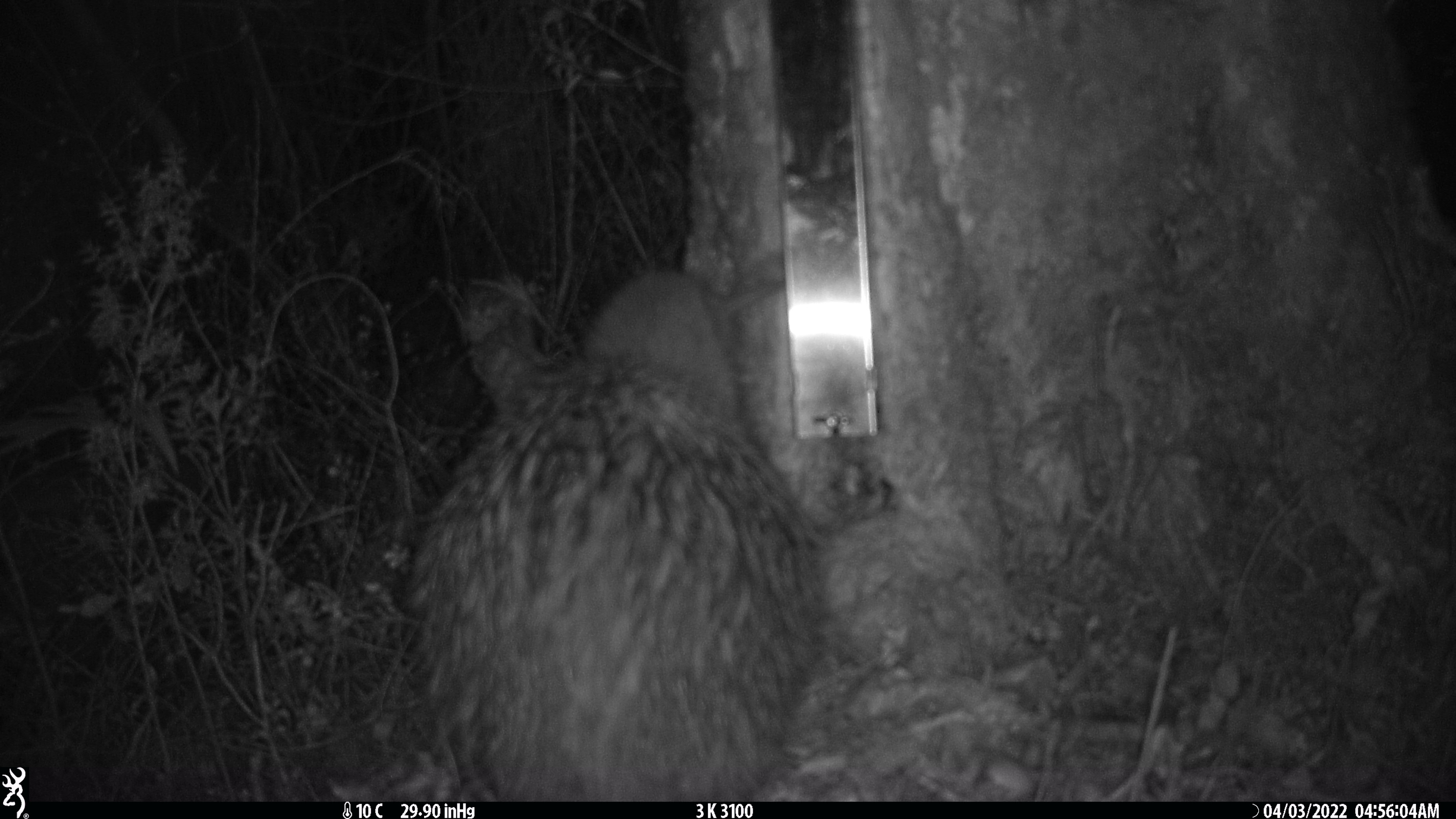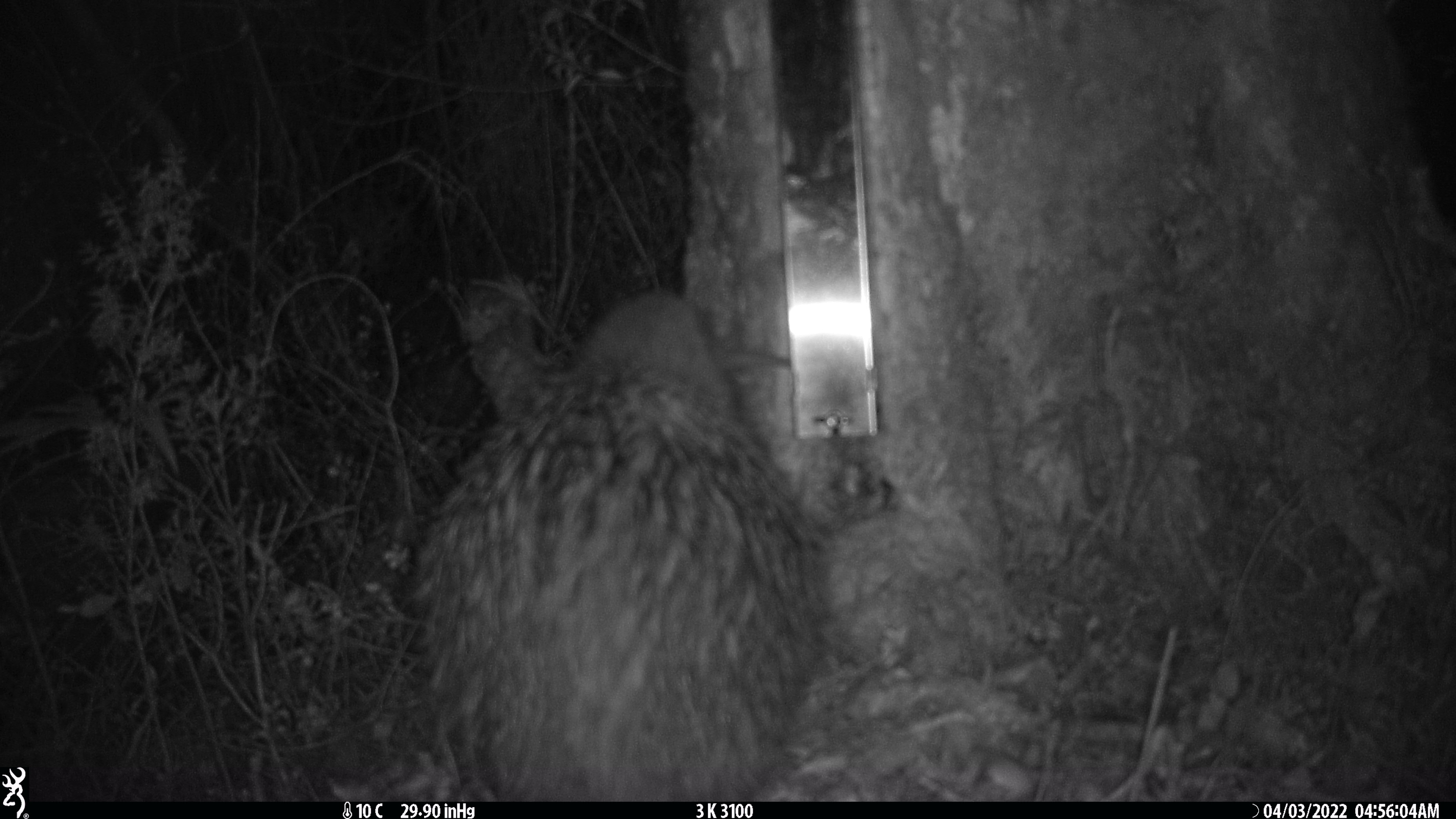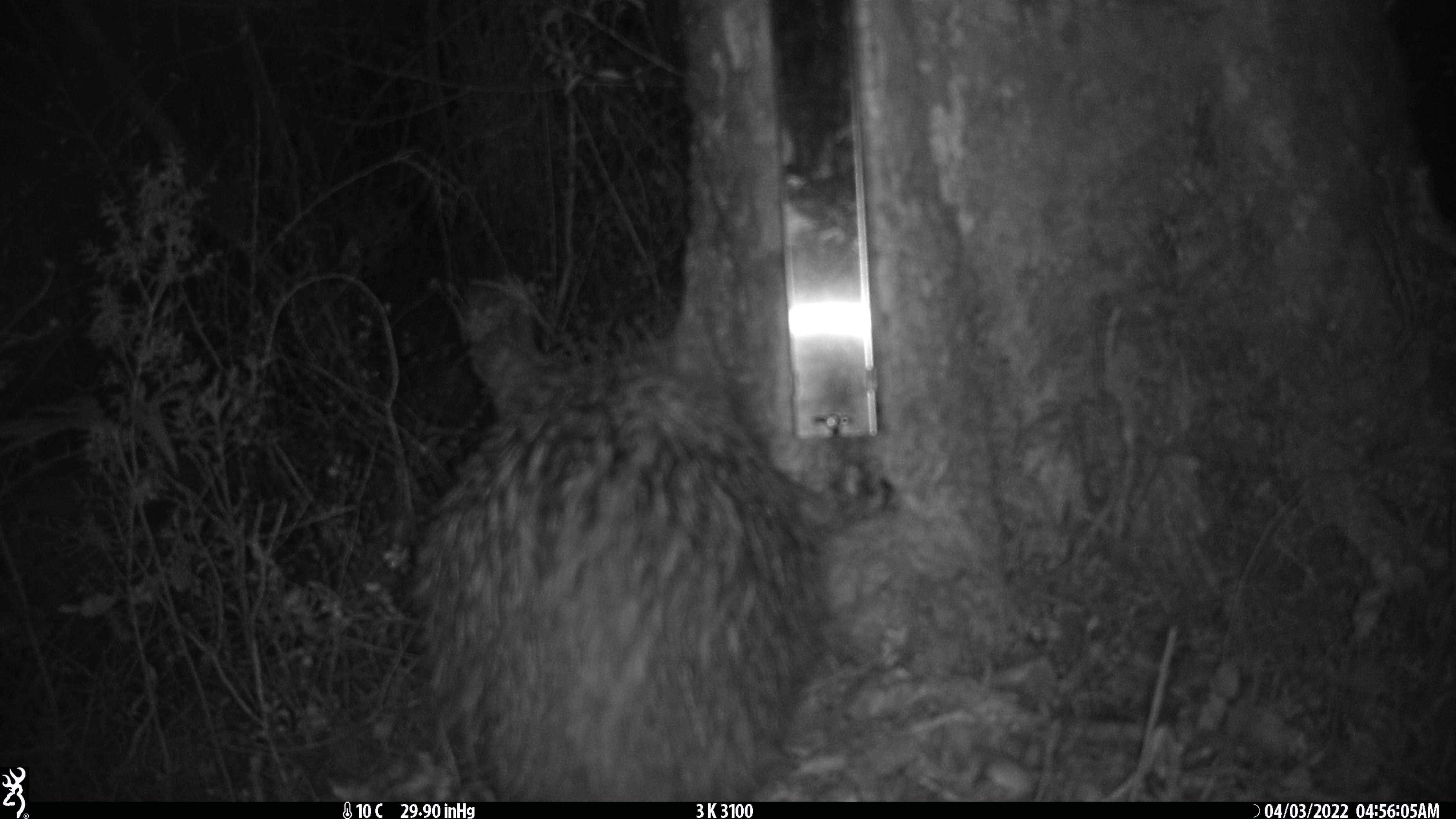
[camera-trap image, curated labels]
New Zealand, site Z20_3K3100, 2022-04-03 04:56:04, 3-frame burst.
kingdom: Animalia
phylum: Chordata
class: Aves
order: Apterygiformes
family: Apterygidae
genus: Apteryx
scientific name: Apteryx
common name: kiwi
Kiwi (Apteryx).